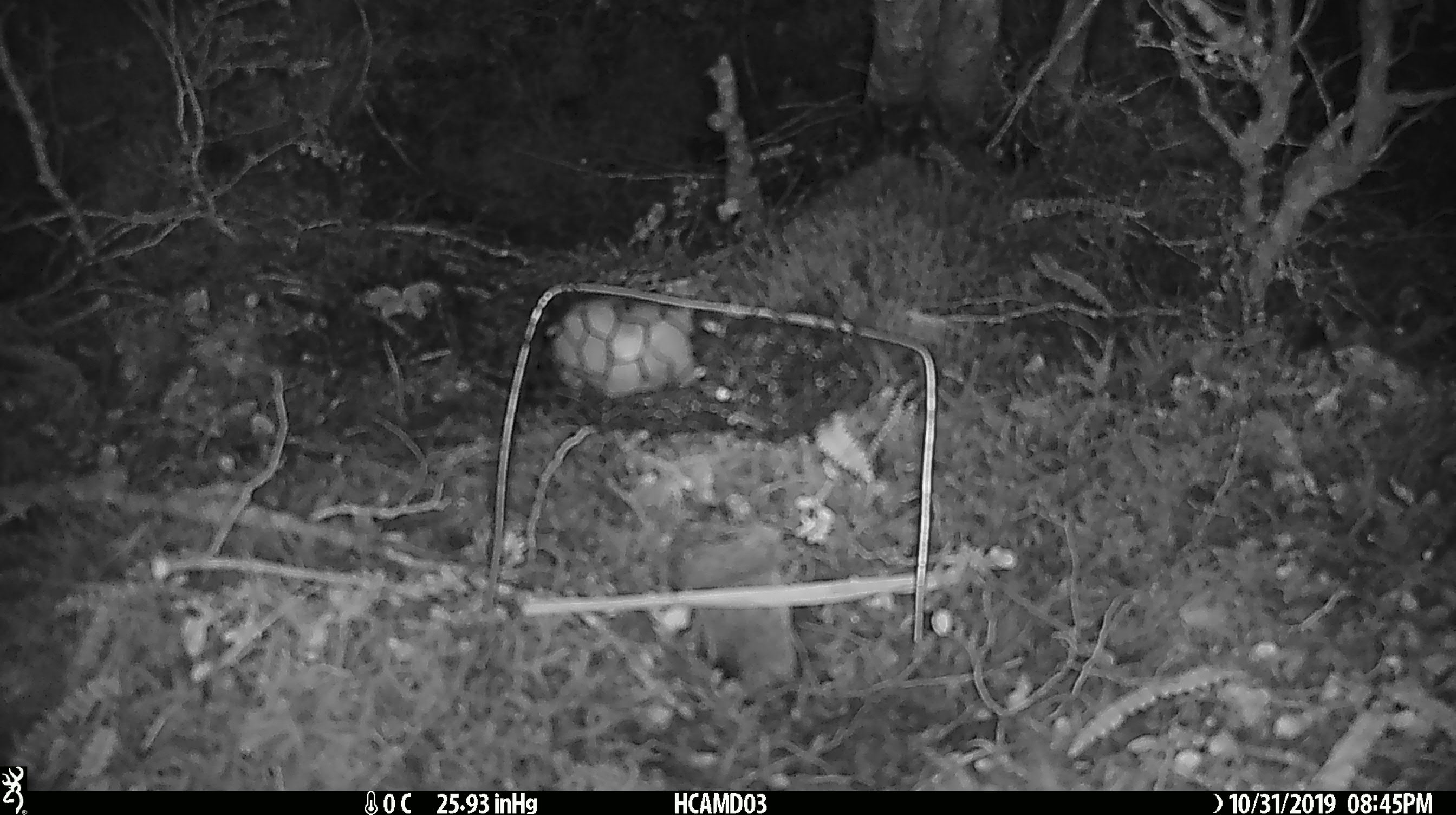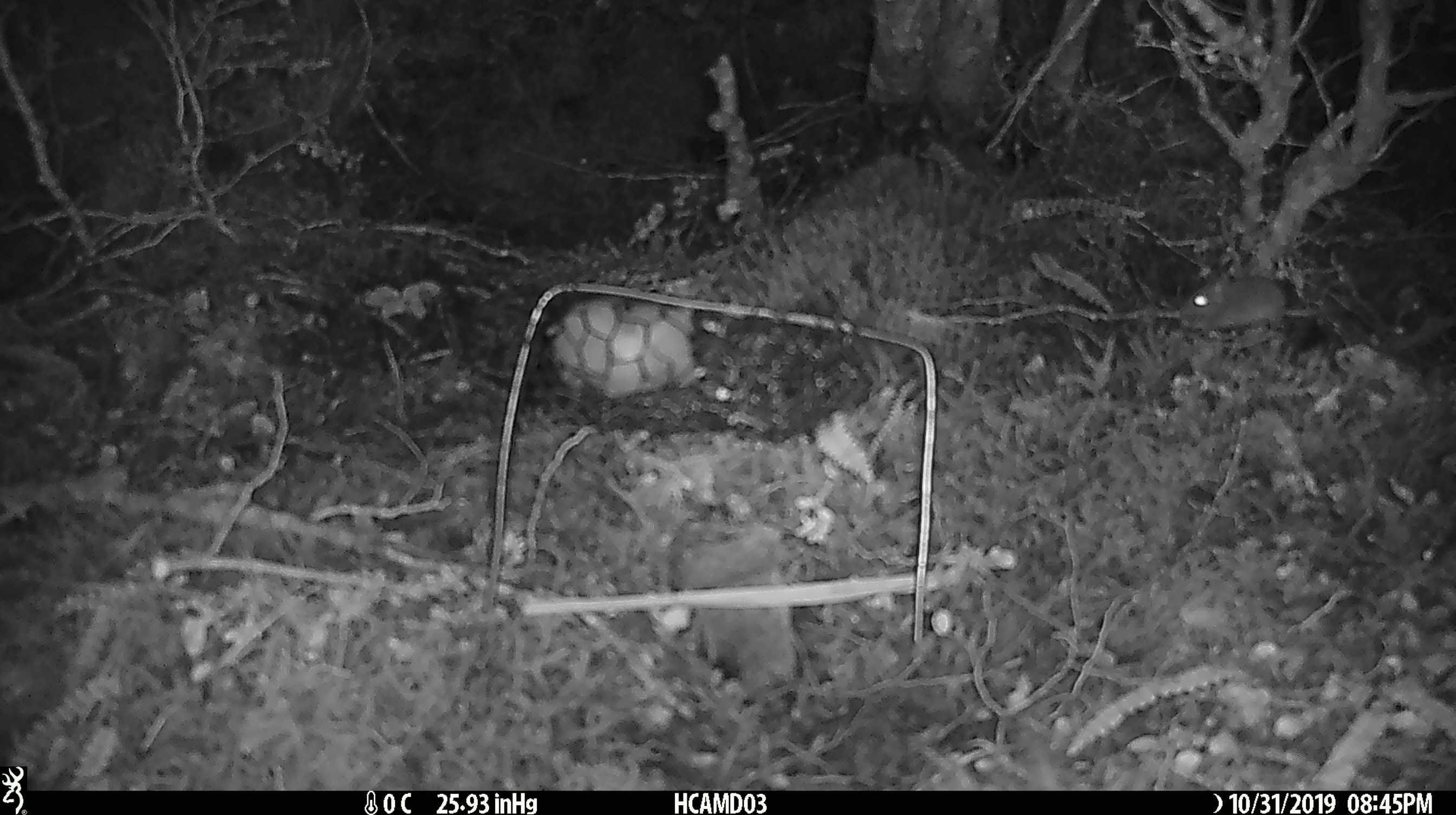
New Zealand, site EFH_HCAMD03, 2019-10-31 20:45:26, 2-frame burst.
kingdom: Animalia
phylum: Chordata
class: Mammalia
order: Rodentia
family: Muridae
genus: Mus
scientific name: Mus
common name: mouse